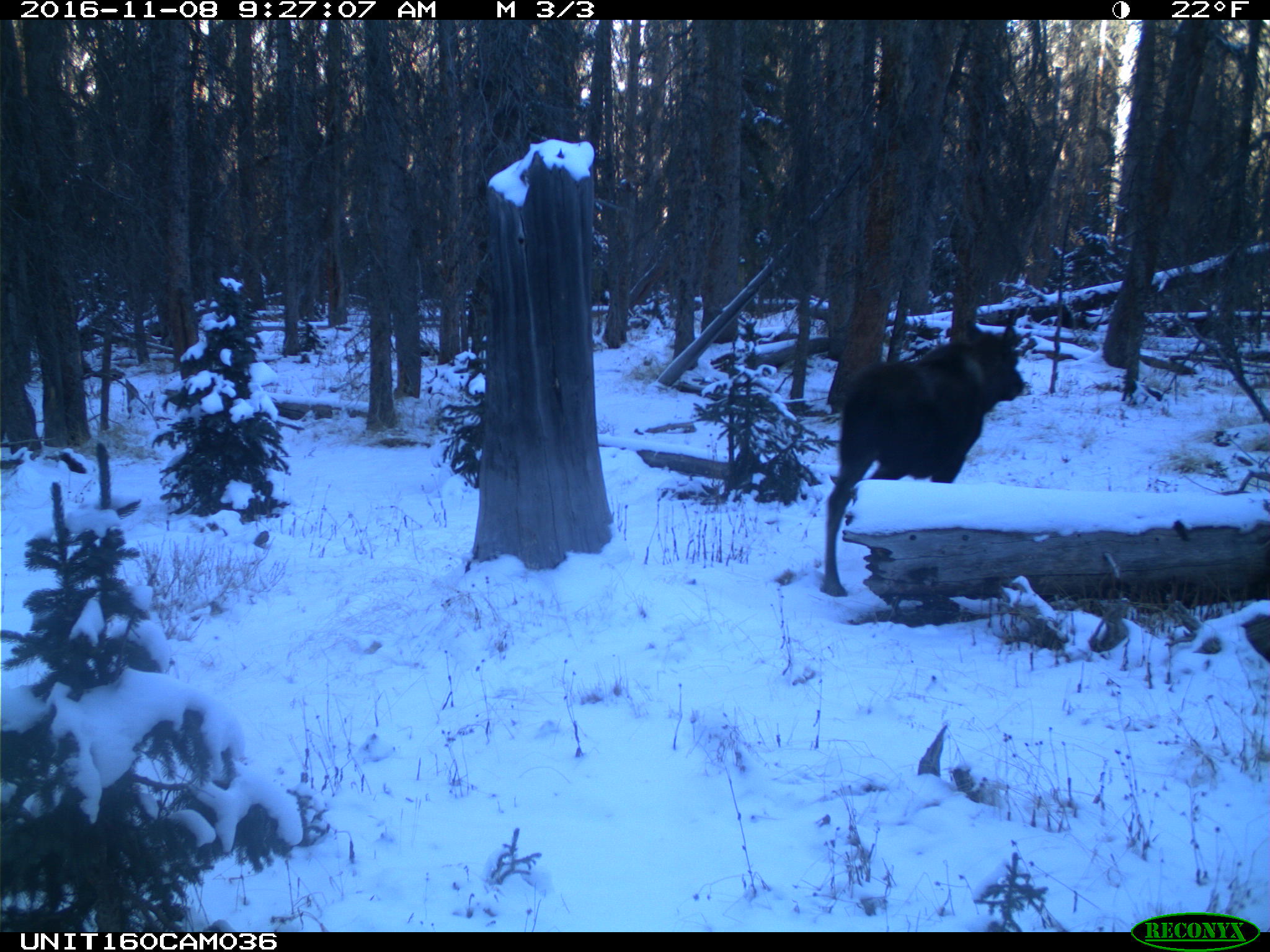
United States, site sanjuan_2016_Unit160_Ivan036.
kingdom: Animalia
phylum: Chordata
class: Mammalia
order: Artiodactyla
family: Cervidae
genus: Alces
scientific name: Alces alces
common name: moose